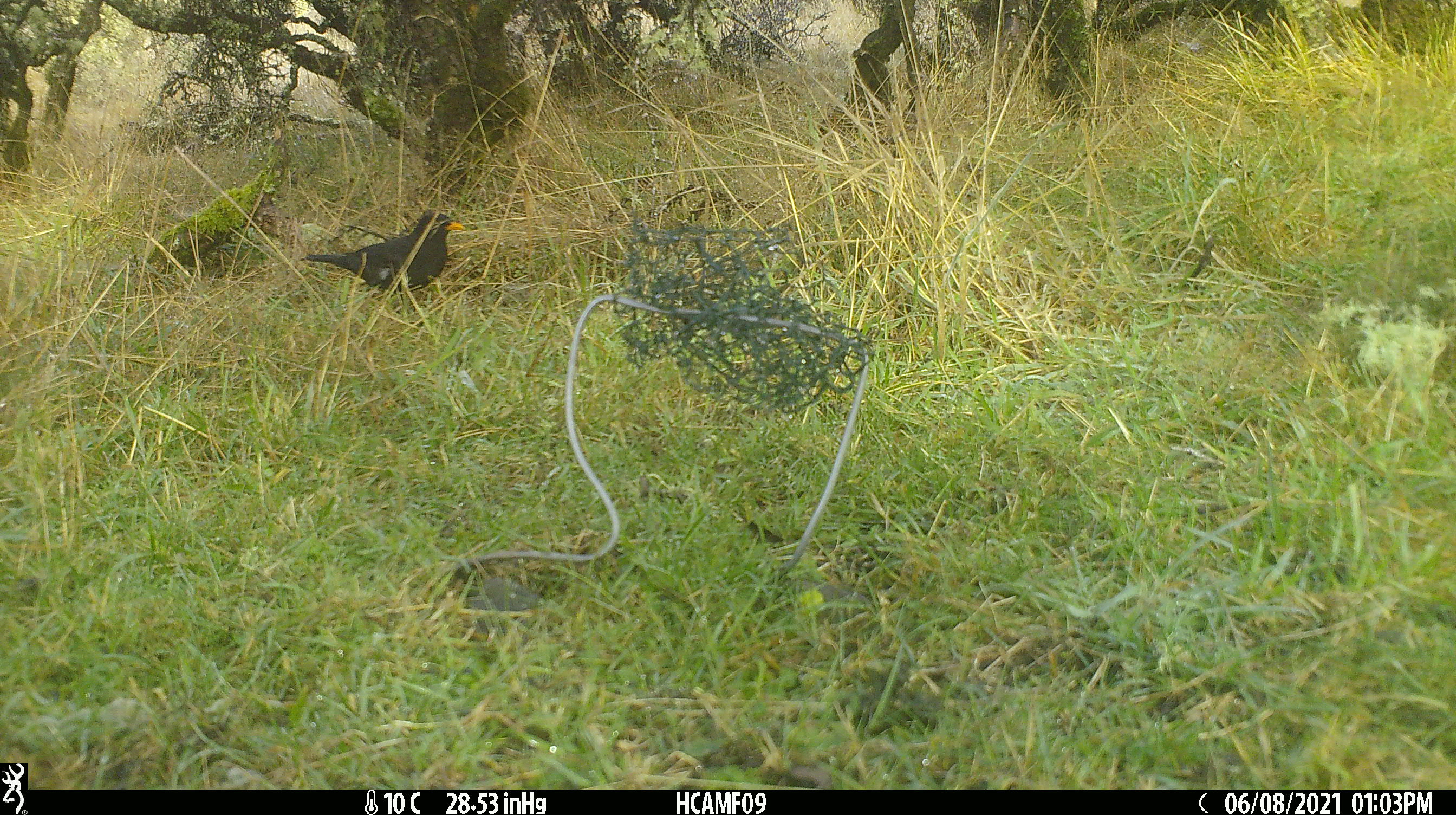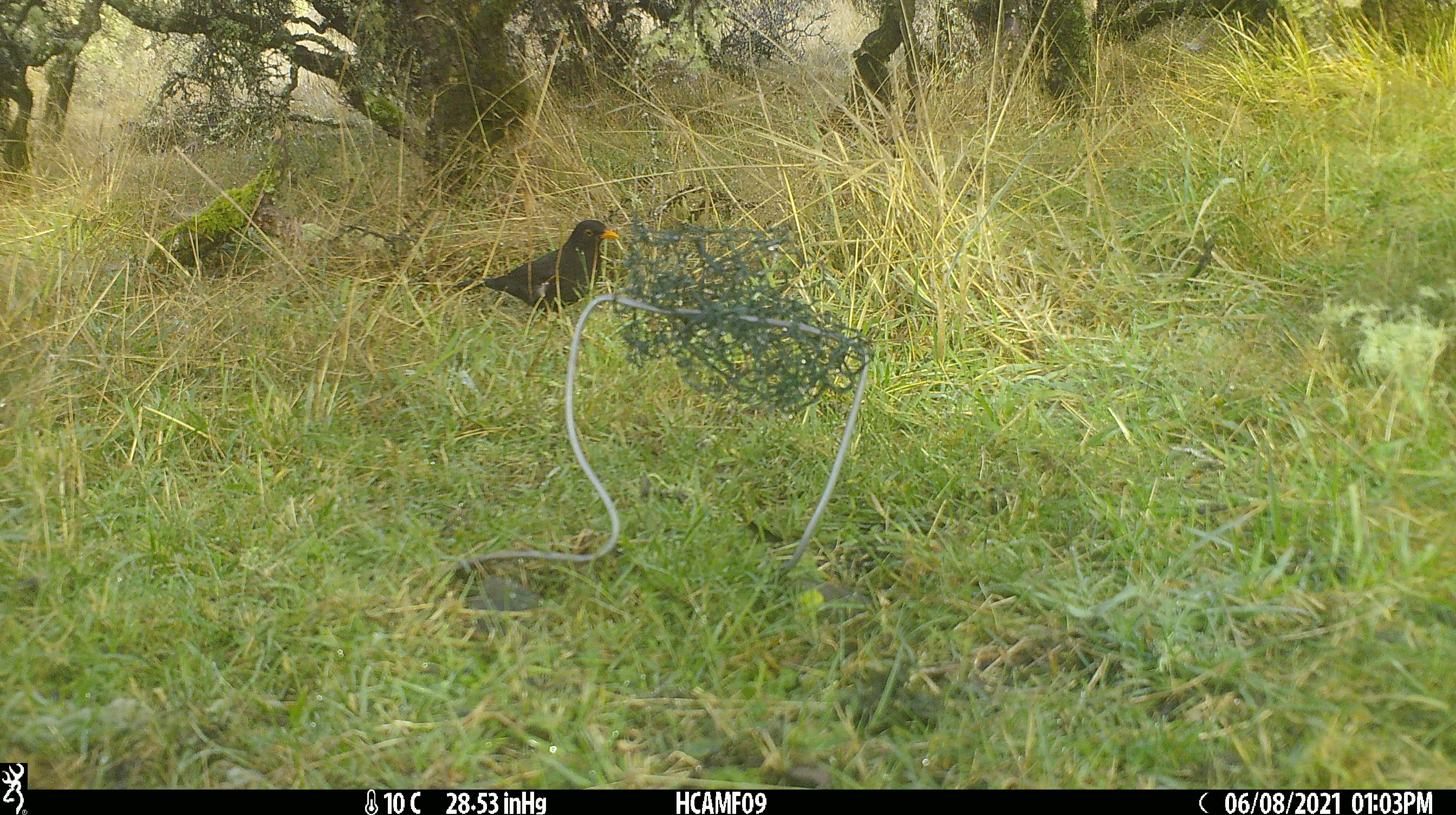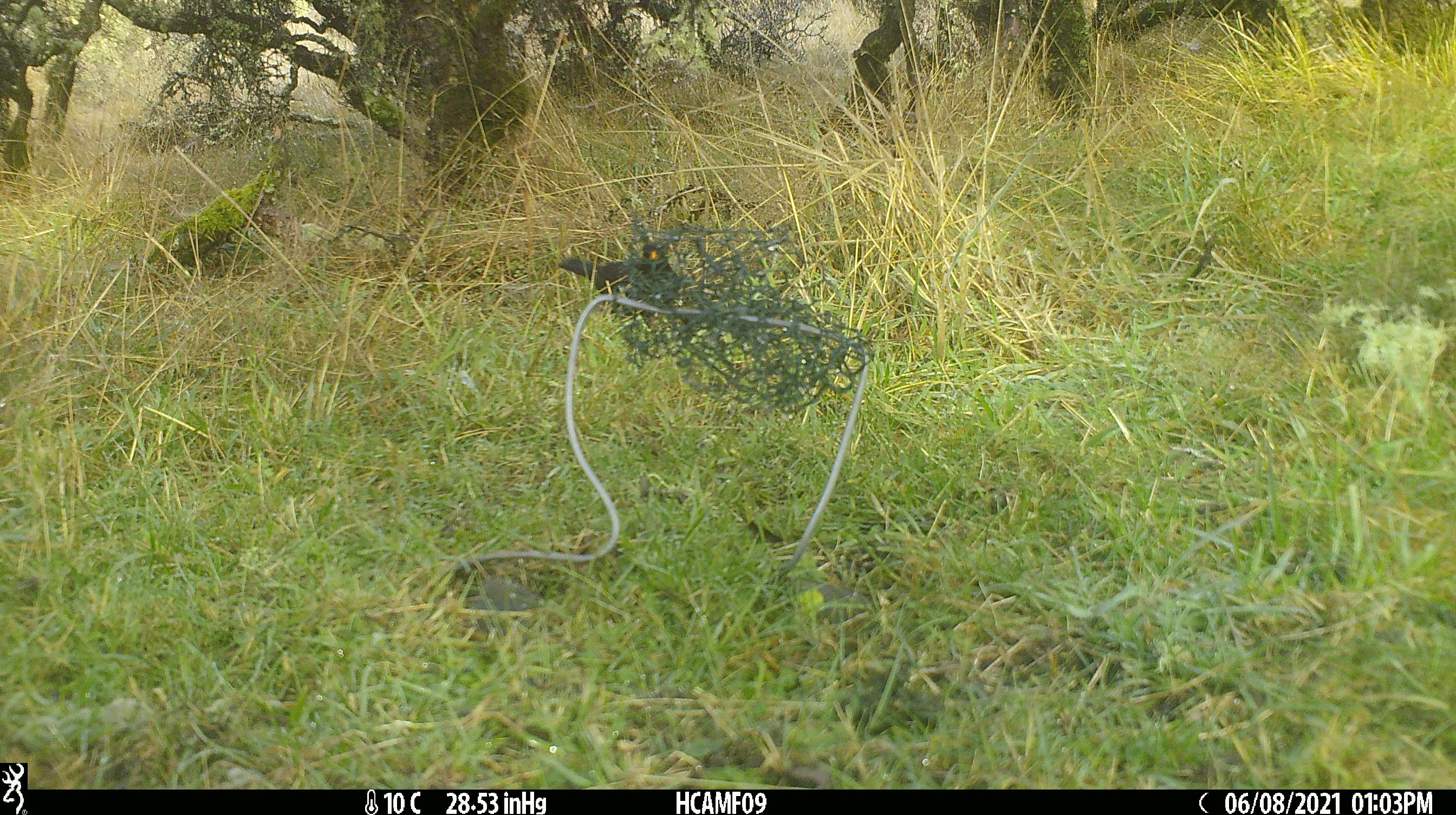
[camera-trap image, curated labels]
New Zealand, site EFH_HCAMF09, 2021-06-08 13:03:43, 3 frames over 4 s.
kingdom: Animalia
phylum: Chordata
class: Aves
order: Passeriformes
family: Turdidae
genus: Turdus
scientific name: Turdus merula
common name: eurasian blackbird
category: blackbird